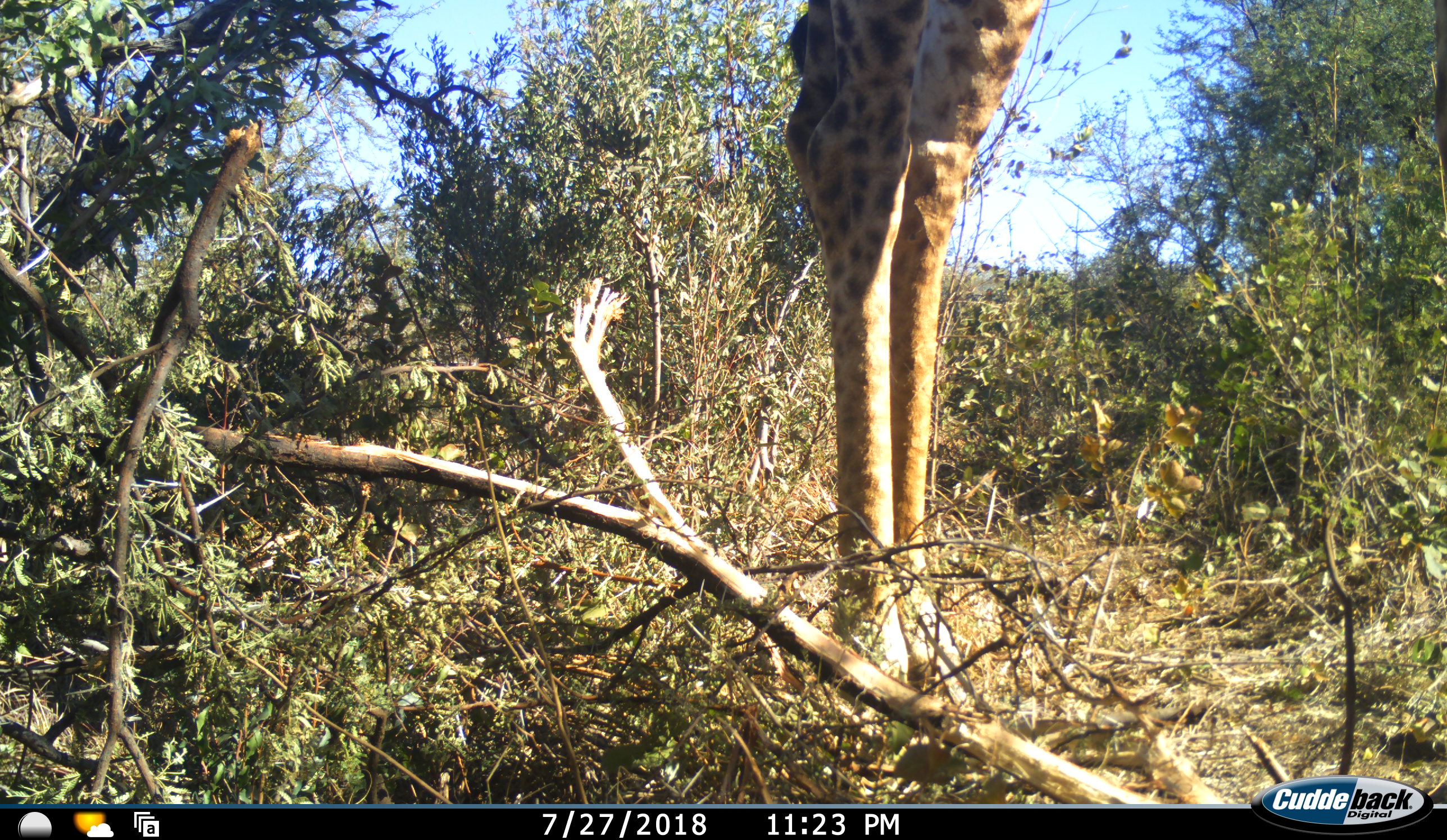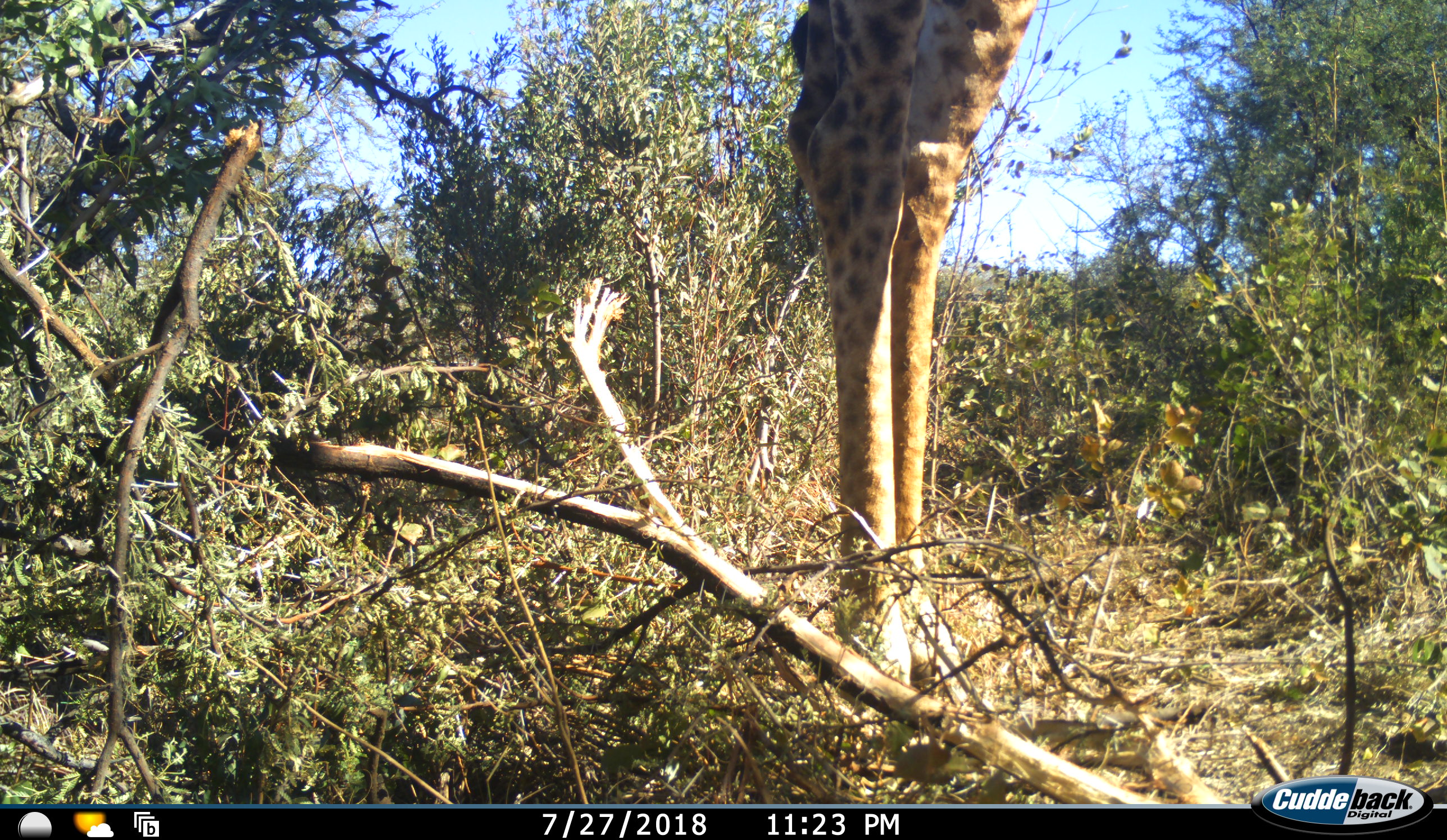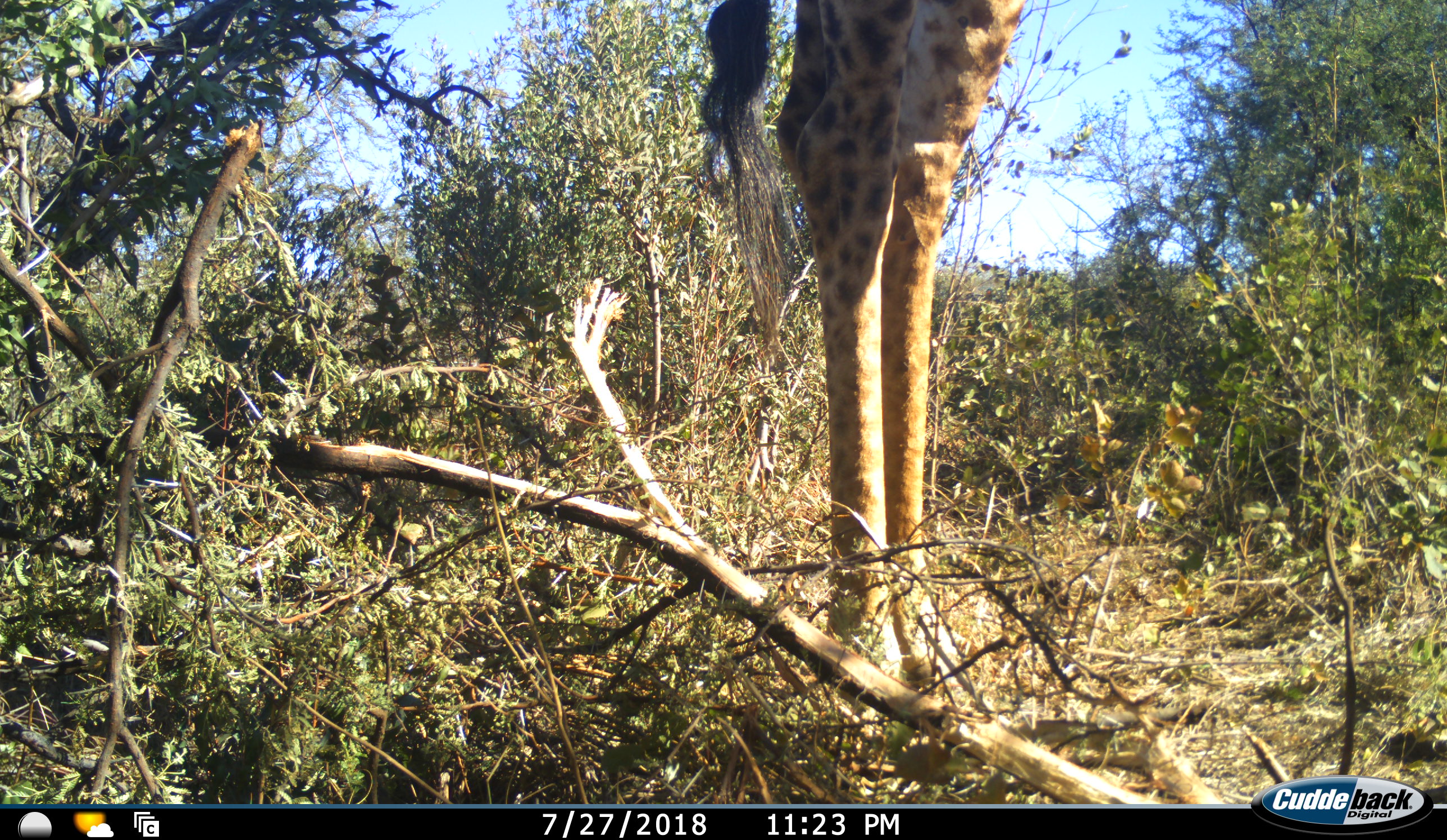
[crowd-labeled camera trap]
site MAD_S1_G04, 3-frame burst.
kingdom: Animalia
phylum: Chordata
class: Mammalia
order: Artiodactyla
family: Giraffidae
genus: Giraffa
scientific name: Giraffa camelopardalis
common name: giraffe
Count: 1.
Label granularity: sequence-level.